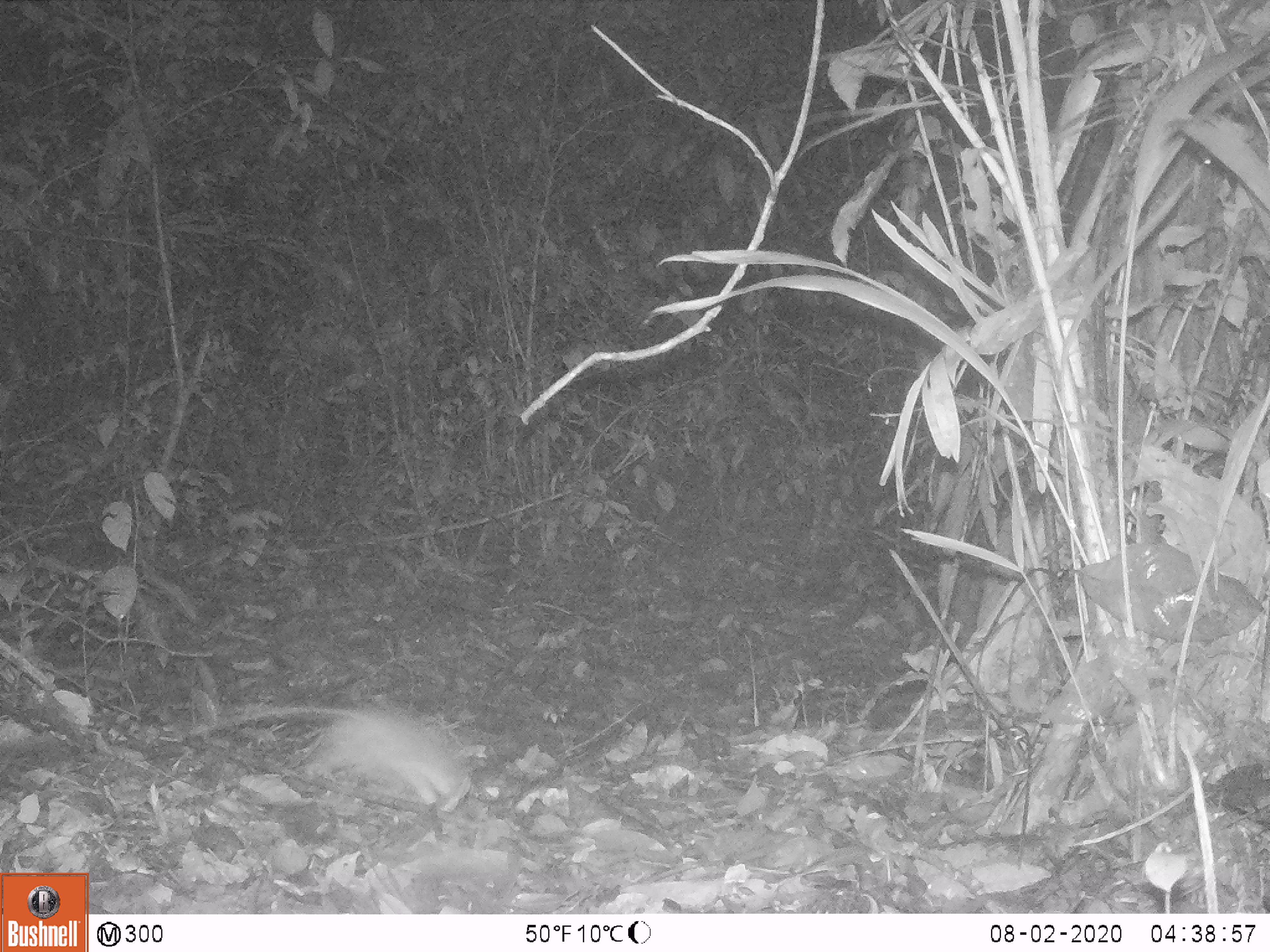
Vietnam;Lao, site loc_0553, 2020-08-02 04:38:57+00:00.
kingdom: Animalia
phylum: Chordata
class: Mammalia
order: Rodentia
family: Muridae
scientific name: Muridae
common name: old-world mice and rats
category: unidentified murid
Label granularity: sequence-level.